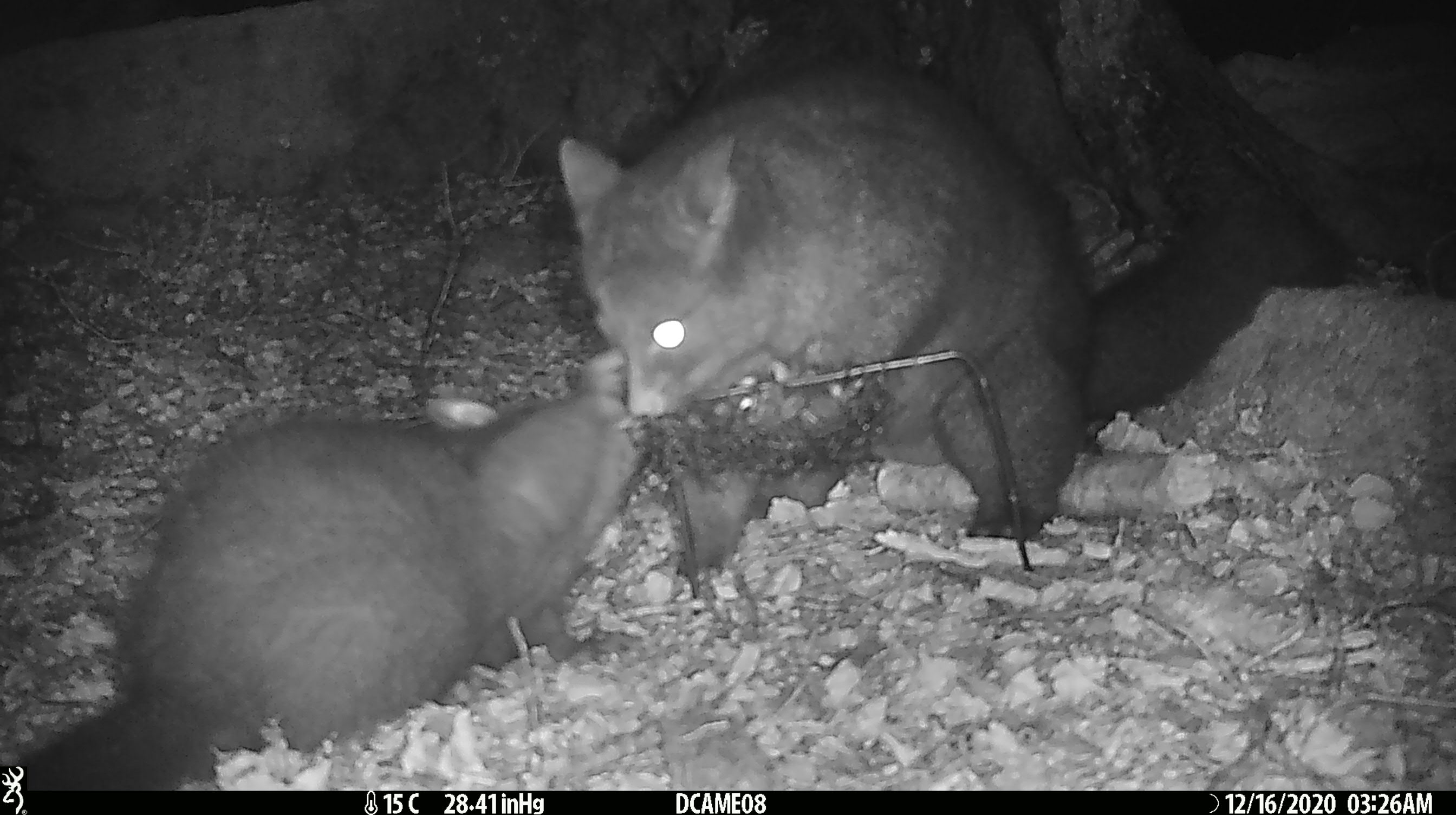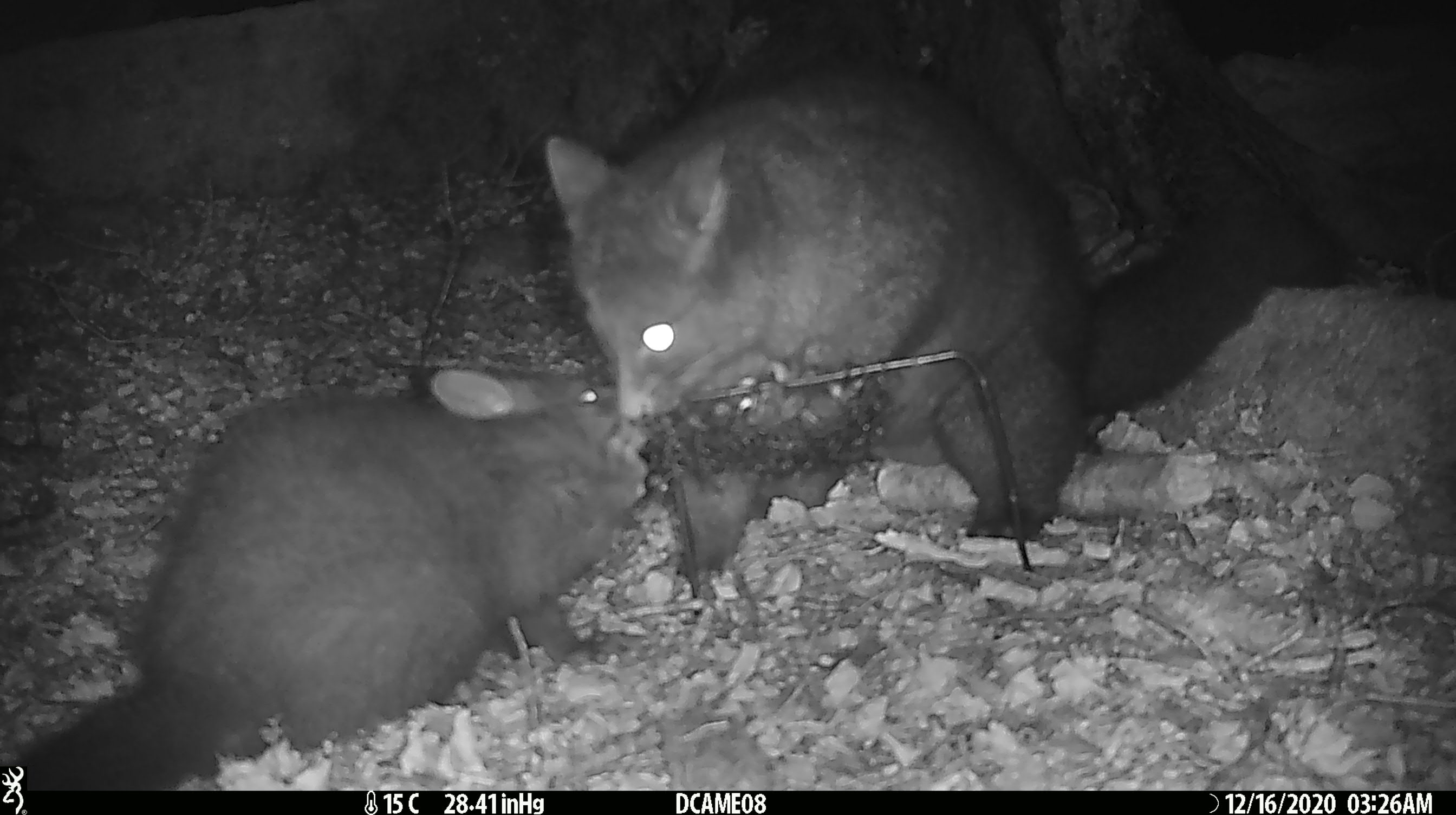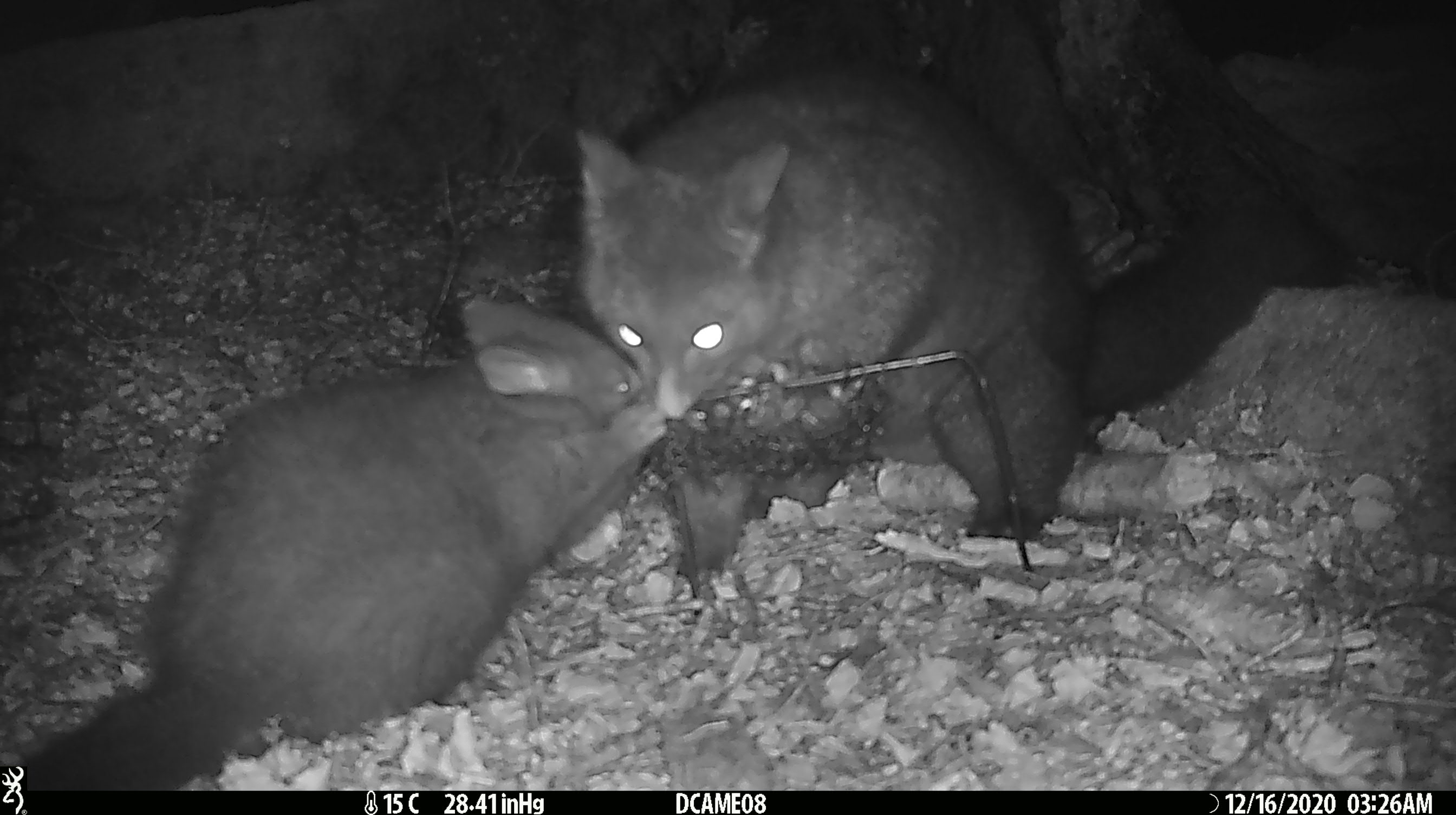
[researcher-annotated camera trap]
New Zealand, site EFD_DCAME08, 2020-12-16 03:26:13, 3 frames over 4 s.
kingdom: Animalia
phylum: Chordata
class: Mammalia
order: Diprotodontia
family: Phalangeridae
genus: Trichosurus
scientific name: Trichosurus vulpecula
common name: common brushtail possum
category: possum